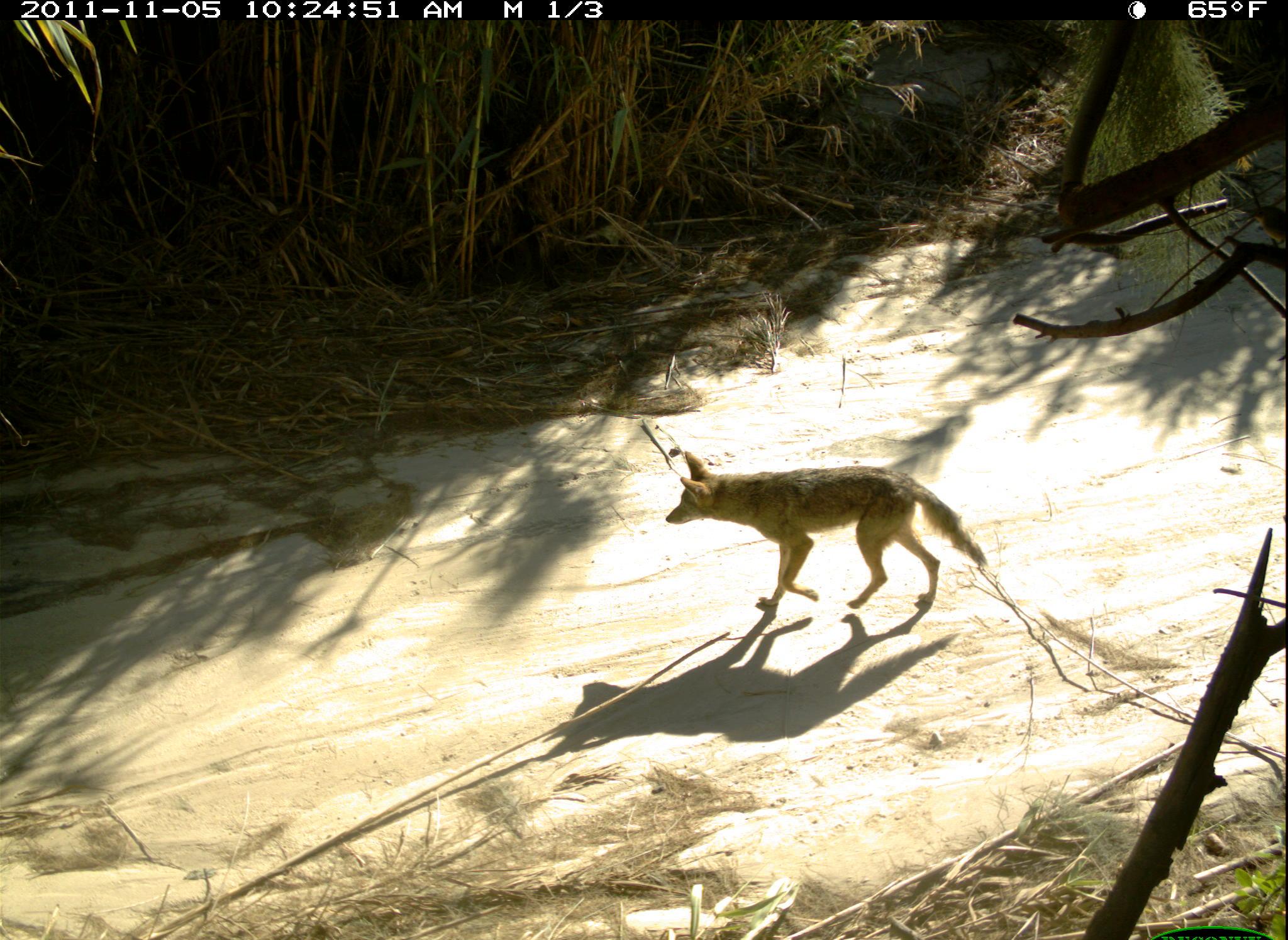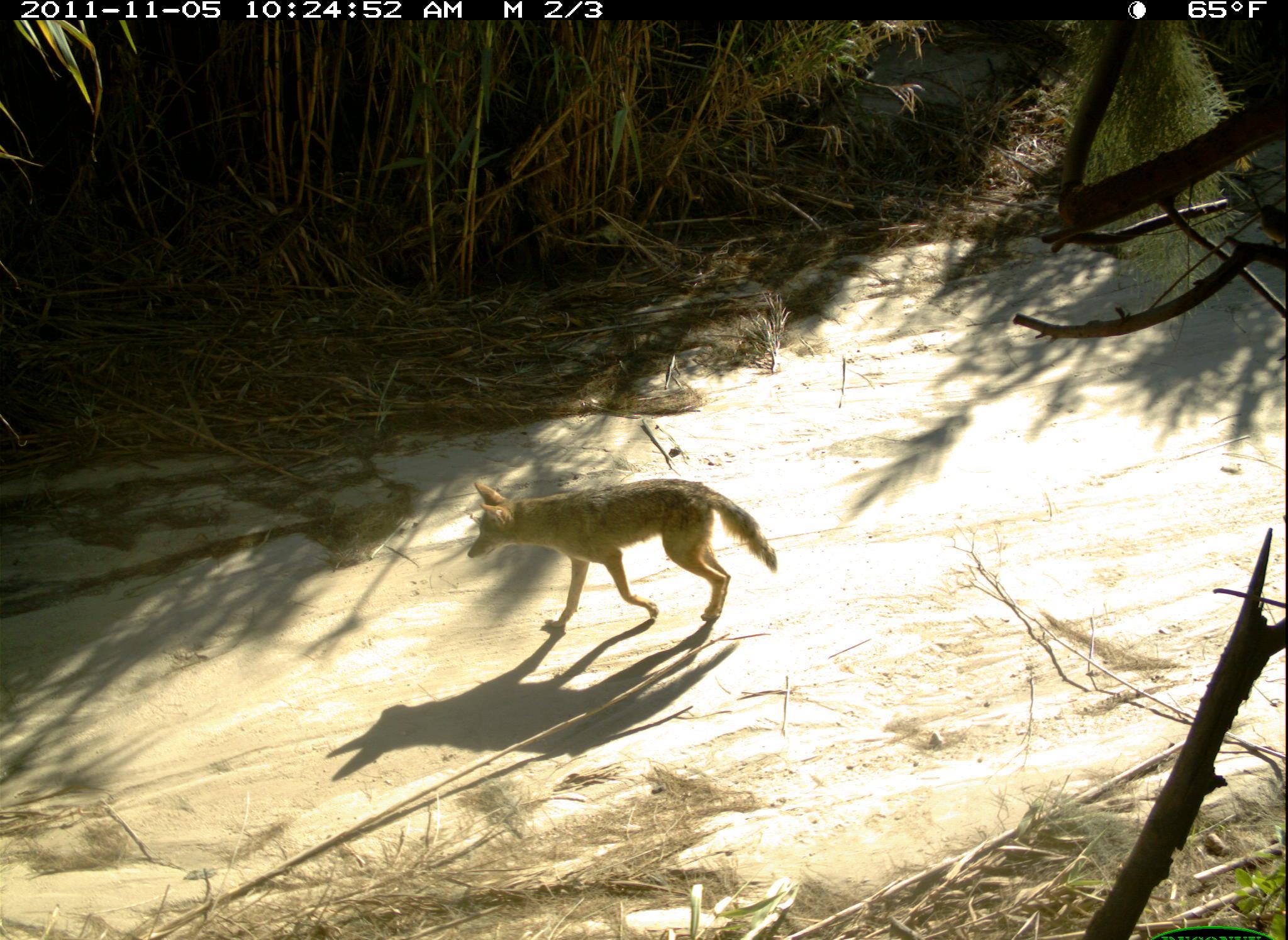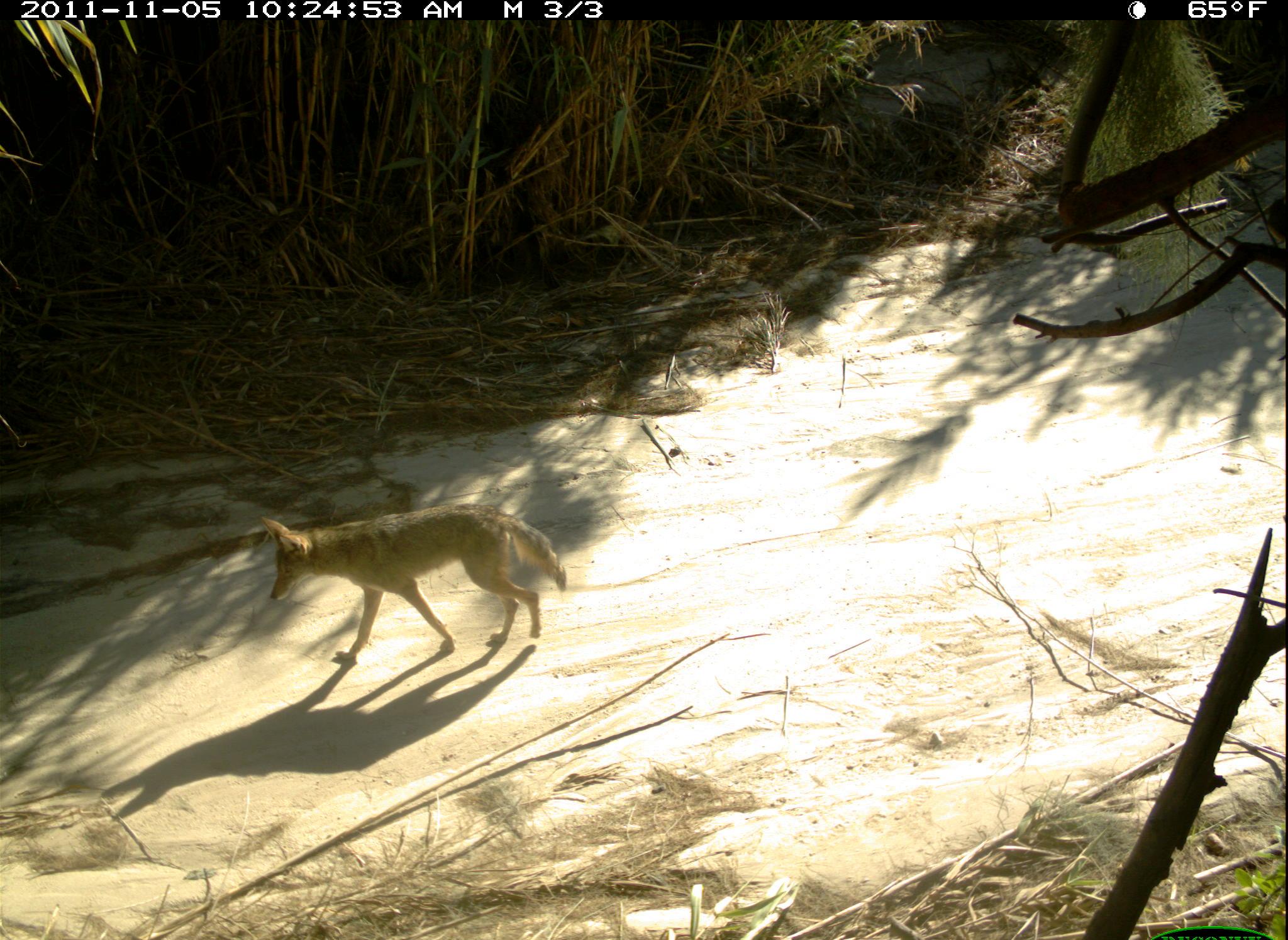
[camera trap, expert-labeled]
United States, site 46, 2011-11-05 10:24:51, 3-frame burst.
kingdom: Animalia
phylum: Chordata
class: Mammalia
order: Carnivora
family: Canidae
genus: Canis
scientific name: Canis latrans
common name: coyote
Coyote (Canis latrans).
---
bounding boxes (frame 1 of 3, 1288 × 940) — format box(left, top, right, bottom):
coyote: box(663, 443, 992, 622)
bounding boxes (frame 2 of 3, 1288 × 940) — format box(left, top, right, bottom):
coyote: box(459, 477, 776, 649)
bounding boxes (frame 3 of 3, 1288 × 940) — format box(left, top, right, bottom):
coyote: box(255, 499, 580, 681)